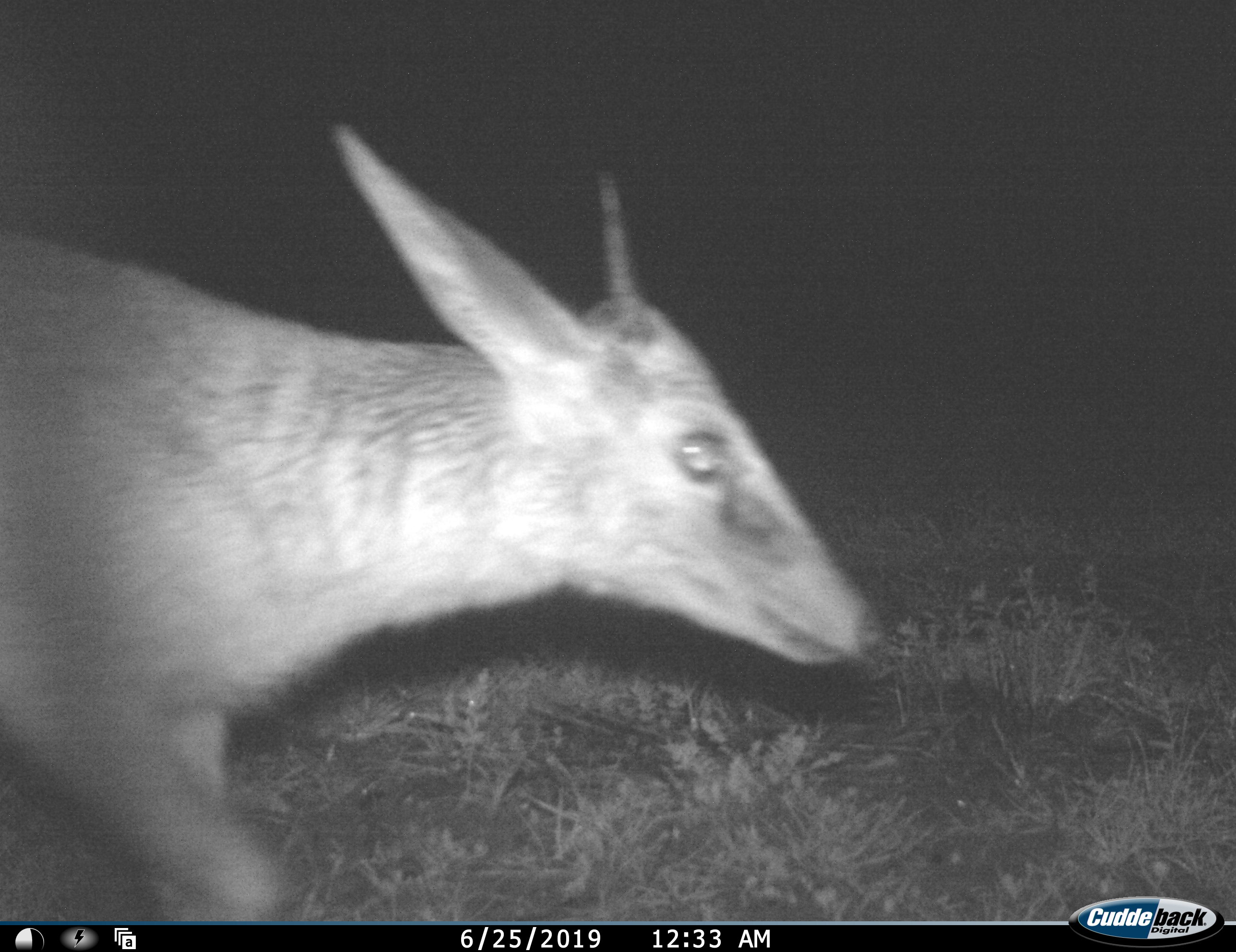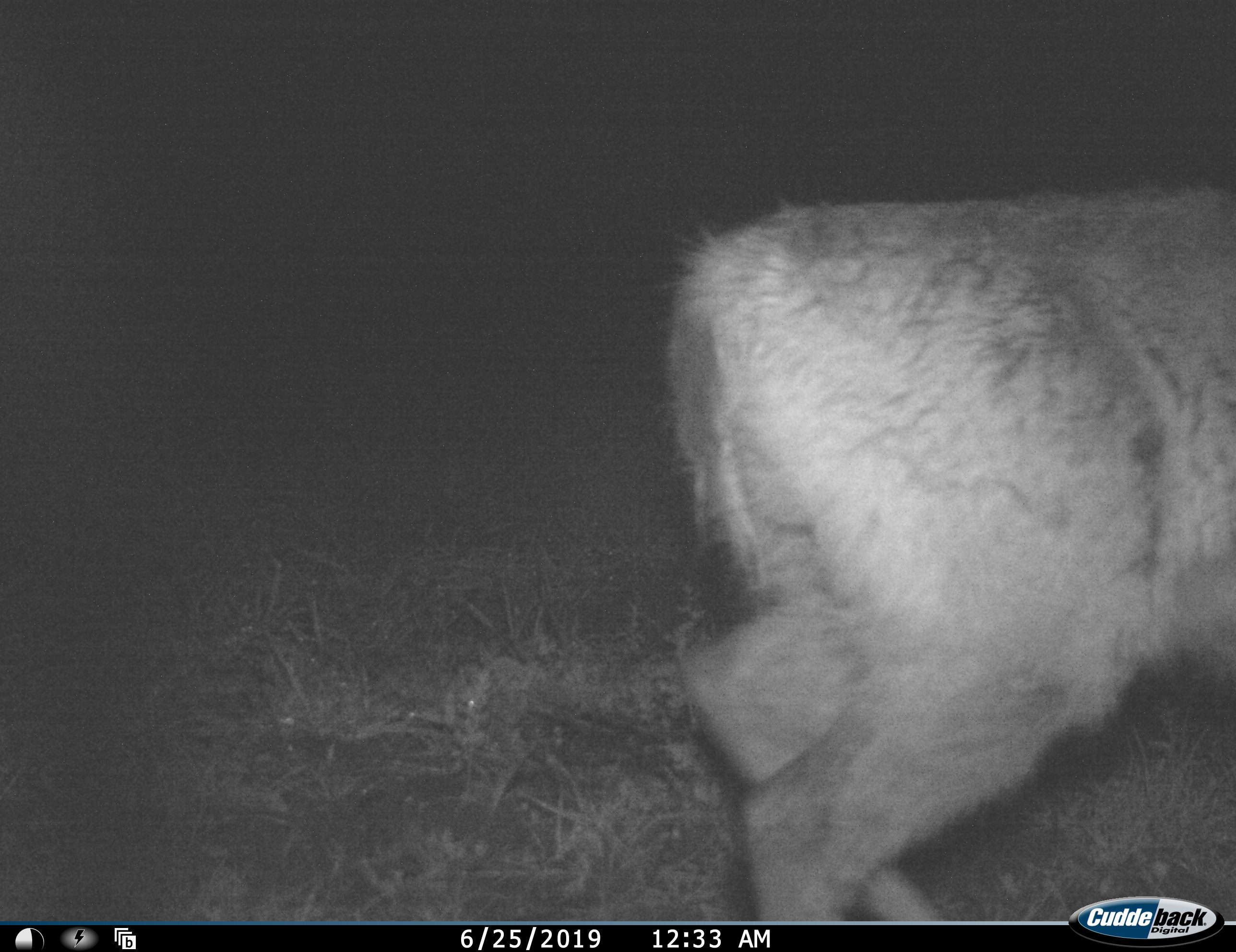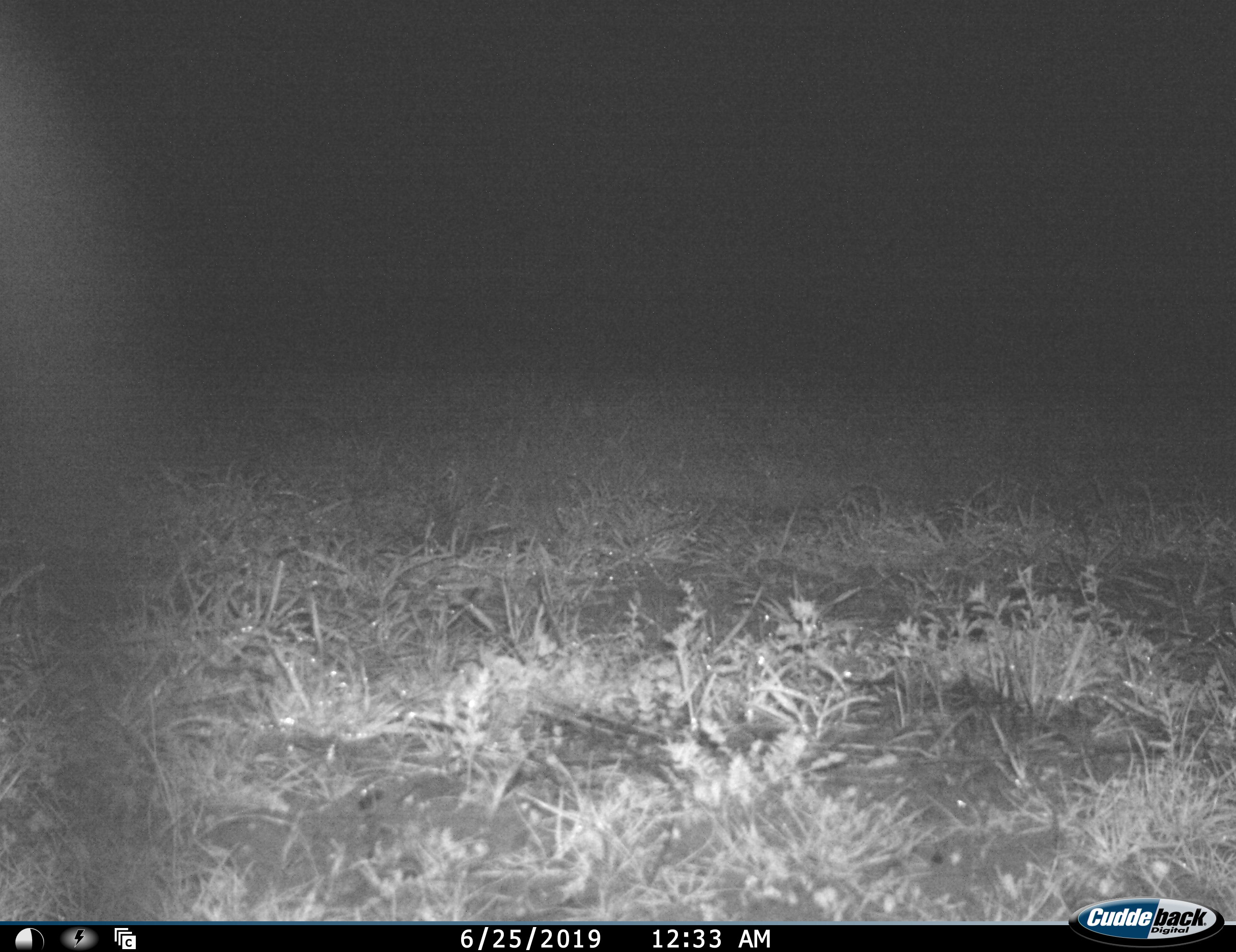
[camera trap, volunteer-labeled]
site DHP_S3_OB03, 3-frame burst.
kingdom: Animalia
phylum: Chordata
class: Mammalia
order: Artiodactyla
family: Bovidae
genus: Sylvicapra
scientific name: Sylvicapra grimmia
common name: common duiker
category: duikercommongrey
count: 1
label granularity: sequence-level